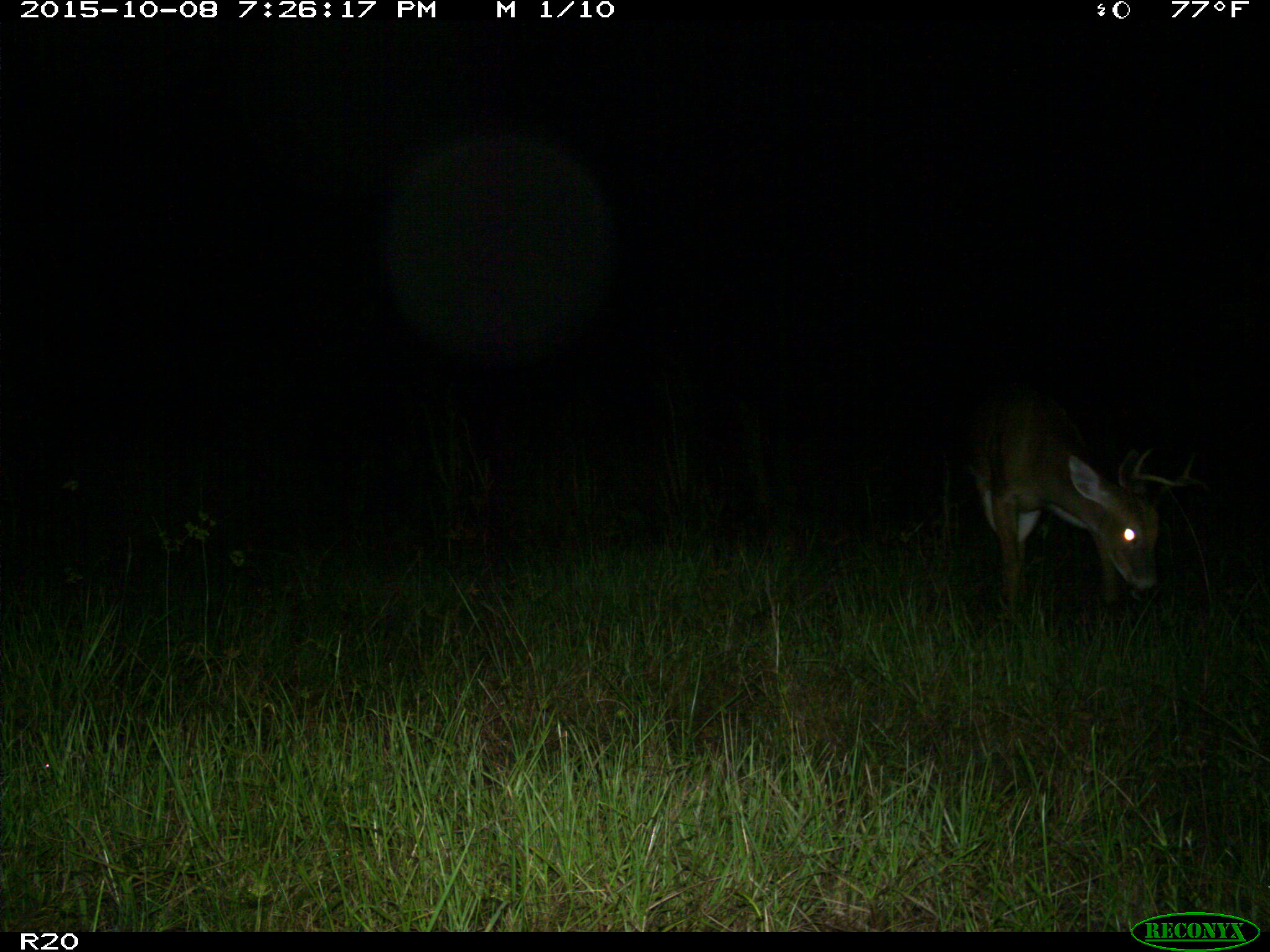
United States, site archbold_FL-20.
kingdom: Animalia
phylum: Chordata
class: Mammalia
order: Artiodactyla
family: Cervidae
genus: Odocoileus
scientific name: Odocoileus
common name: deer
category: unidentified deer